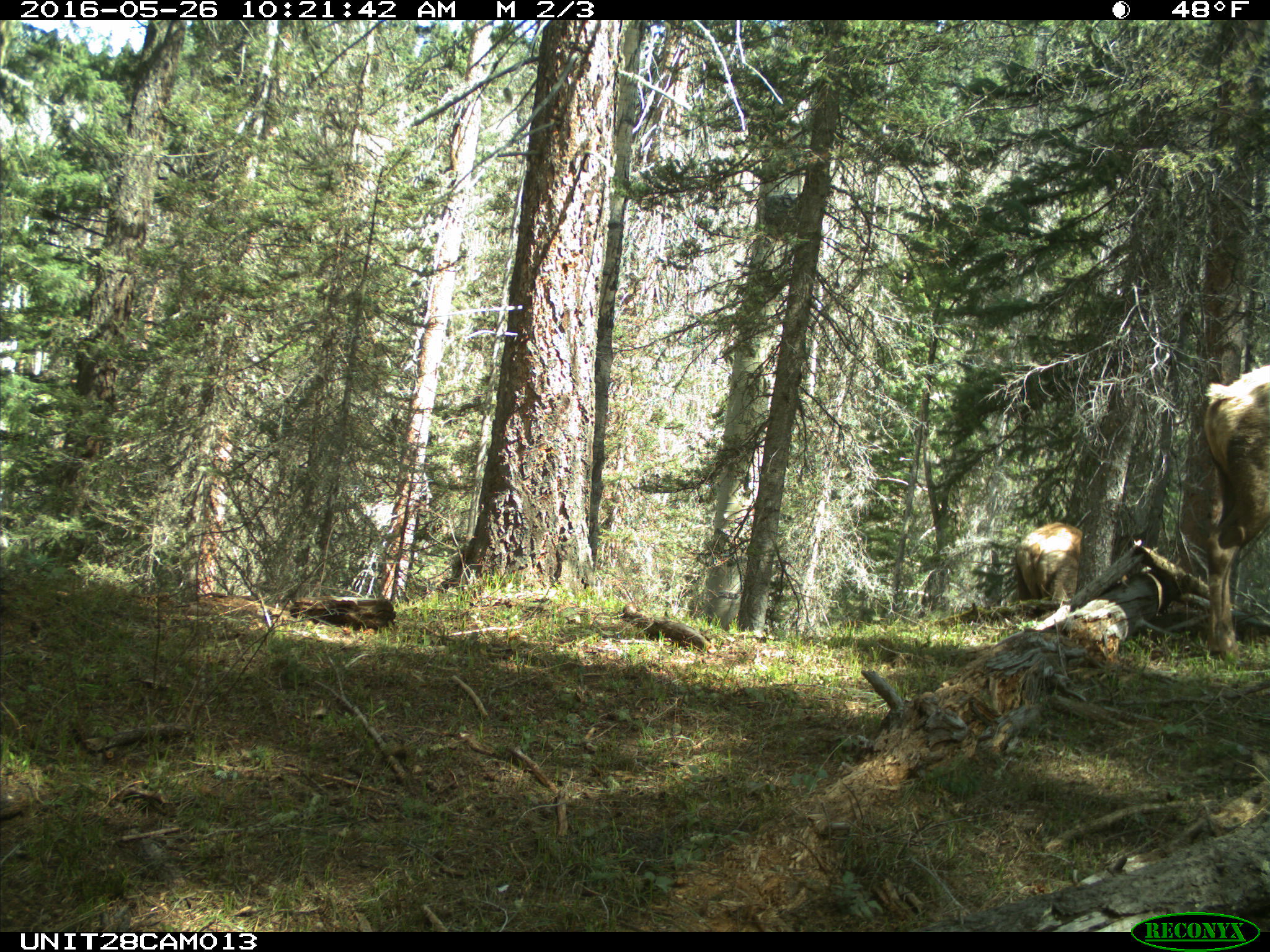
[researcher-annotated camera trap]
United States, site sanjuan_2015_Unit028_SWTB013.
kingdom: Animalia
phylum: Chordata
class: Mammalia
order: Artiodactyla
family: Cervidae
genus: Cervus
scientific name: Cervus elaphus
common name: red deer